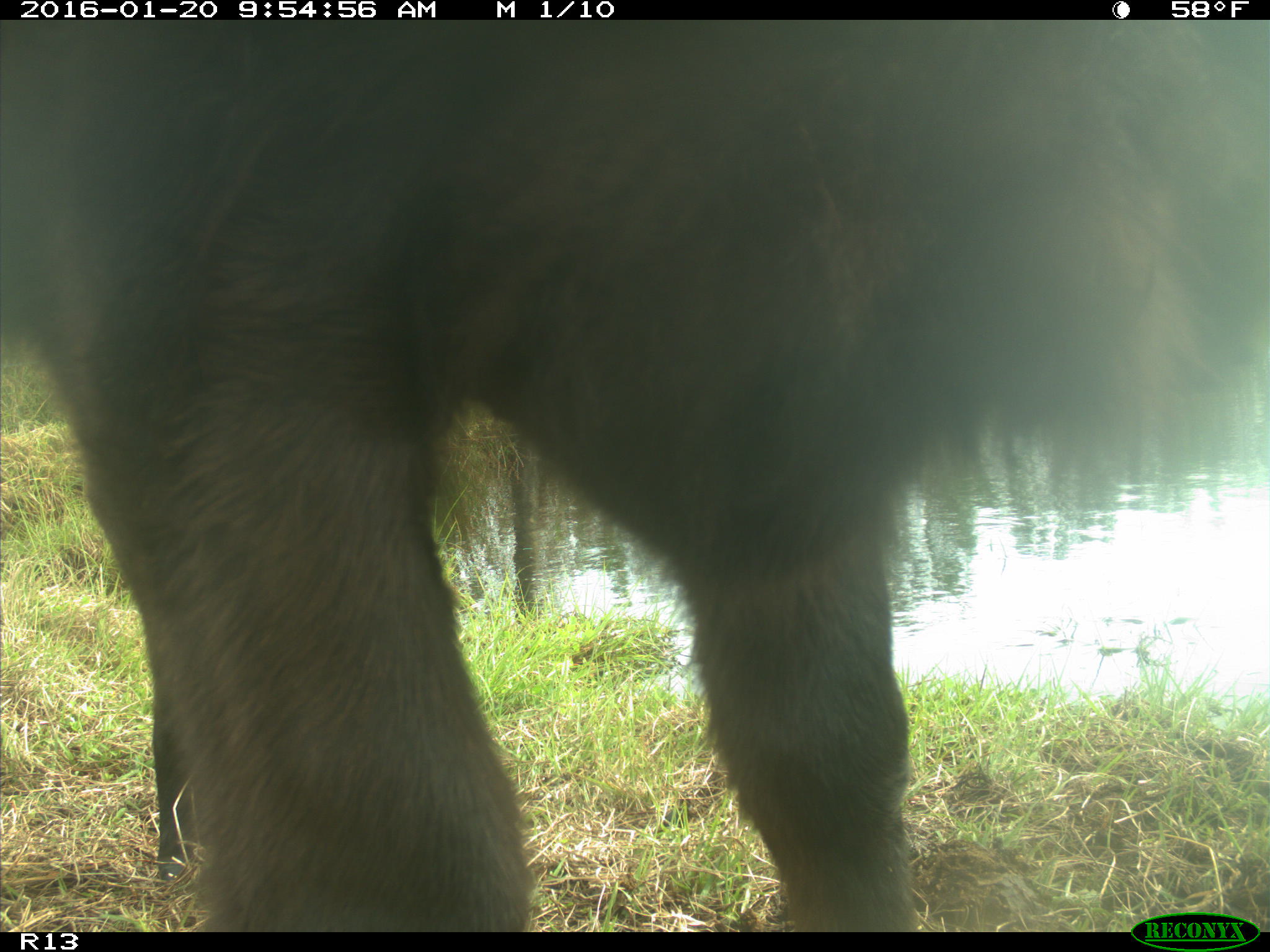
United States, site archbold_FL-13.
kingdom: Animalia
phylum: Chordata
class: Mammalia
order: Artiodactyla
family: Bovidae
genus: Bos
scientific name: Bos taurus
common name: domestic cow